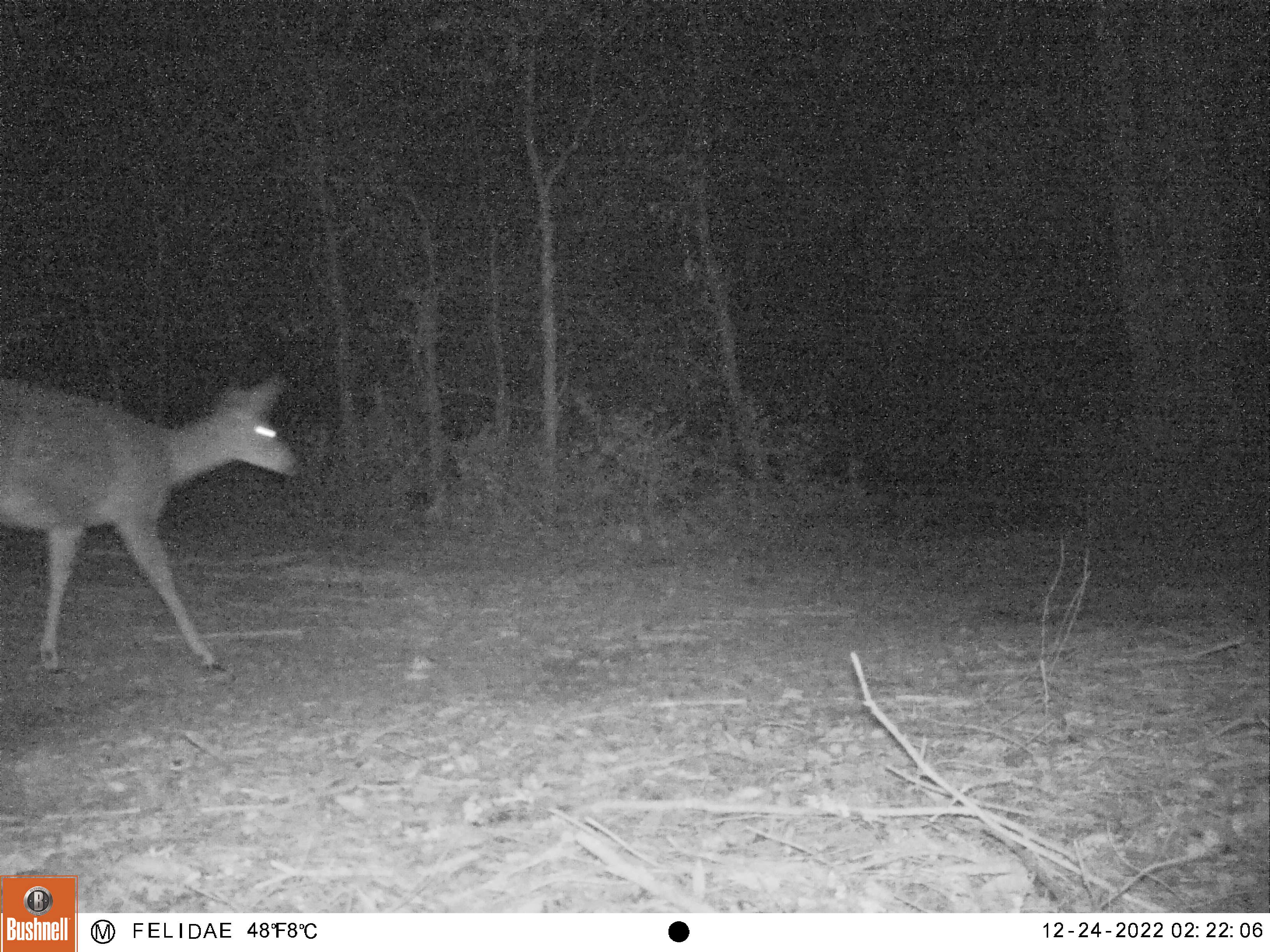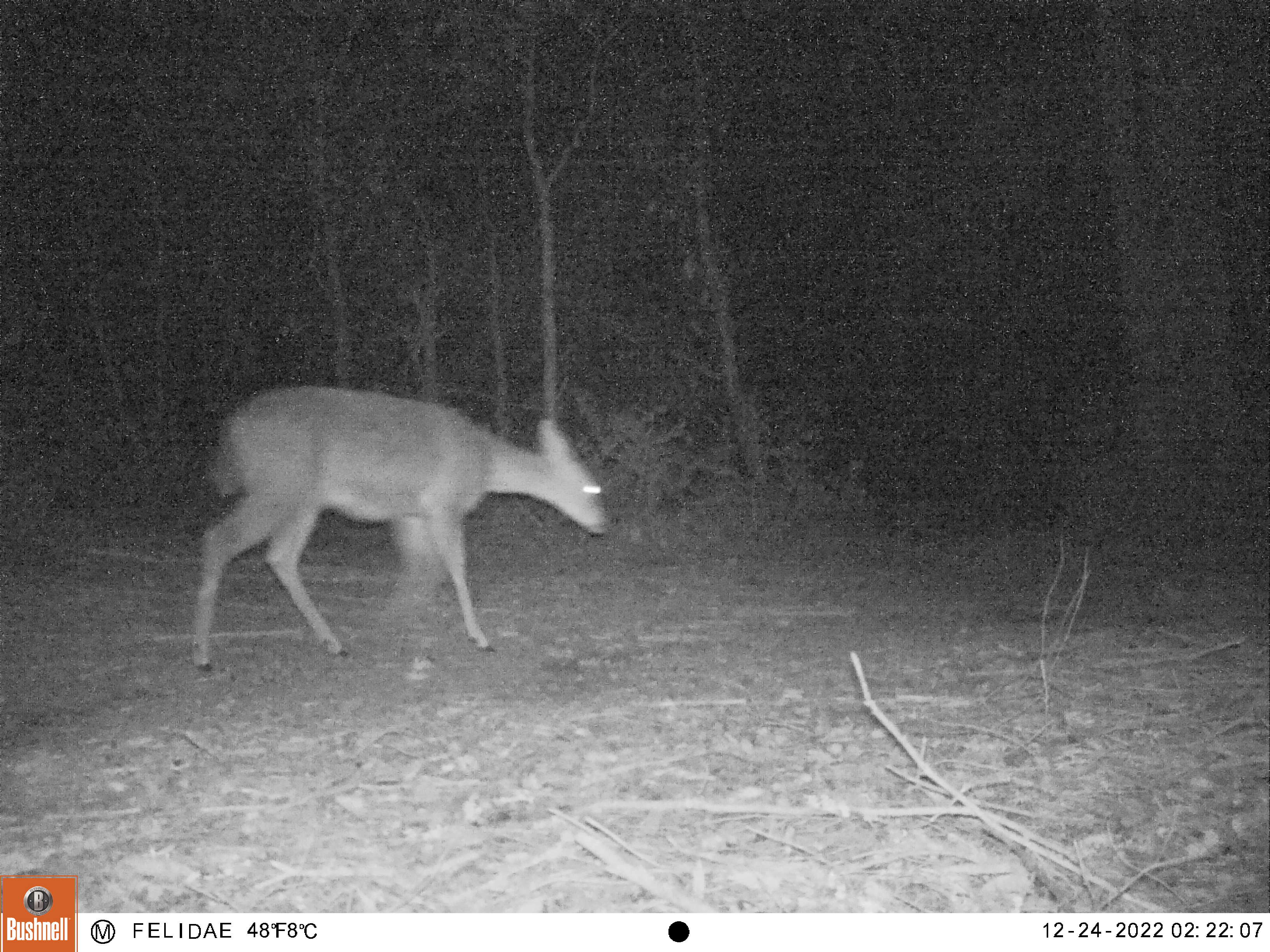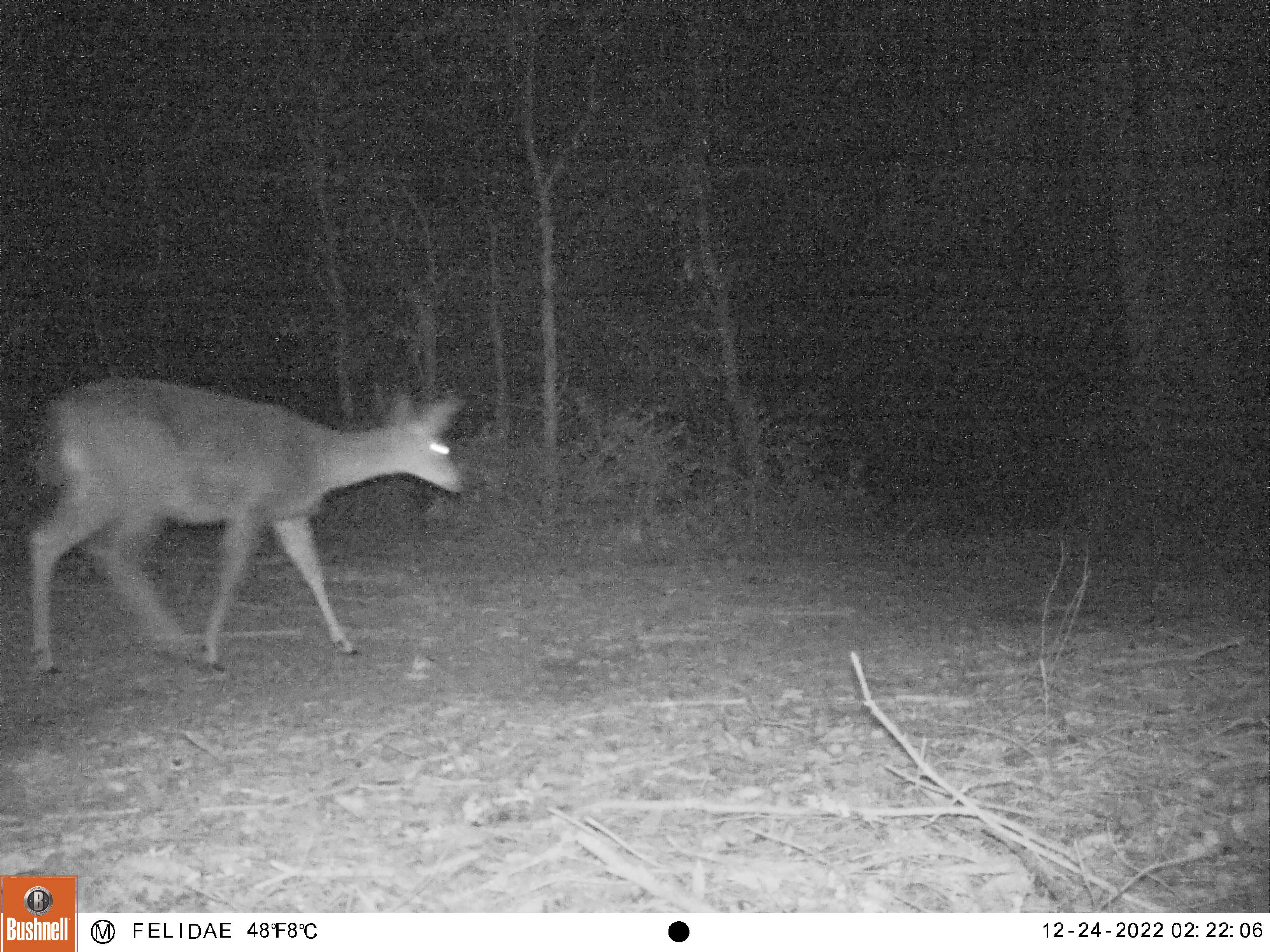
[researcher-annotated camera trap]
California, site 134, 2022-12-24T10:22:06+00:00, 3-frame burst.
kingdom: Animalia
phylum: Chordata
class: Mammalia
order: Artiodactyla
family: Cervidae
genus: Odocoileus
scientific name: Odocoileus hemionus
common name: mule deer